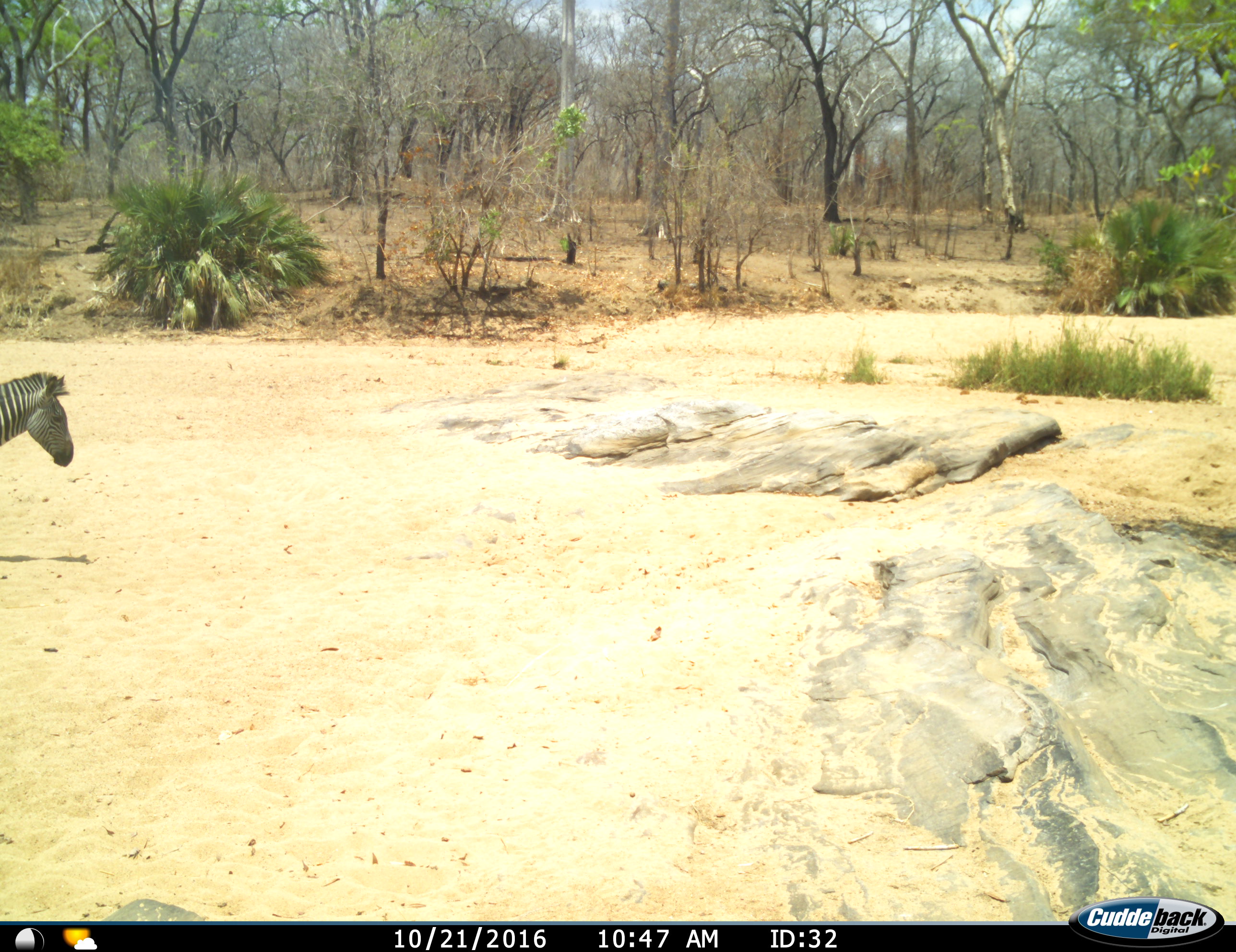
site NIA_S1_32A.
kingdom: Animalia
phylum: Chordata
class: Mammalia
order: Perissodactyla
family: Equidae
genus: Equus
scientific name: Equus quagga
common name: plains zebra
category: zebraplains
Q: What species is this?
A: Zebraplains (plains zebra) (Equus quagga).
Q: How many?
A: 1.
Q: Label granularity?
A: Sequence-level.